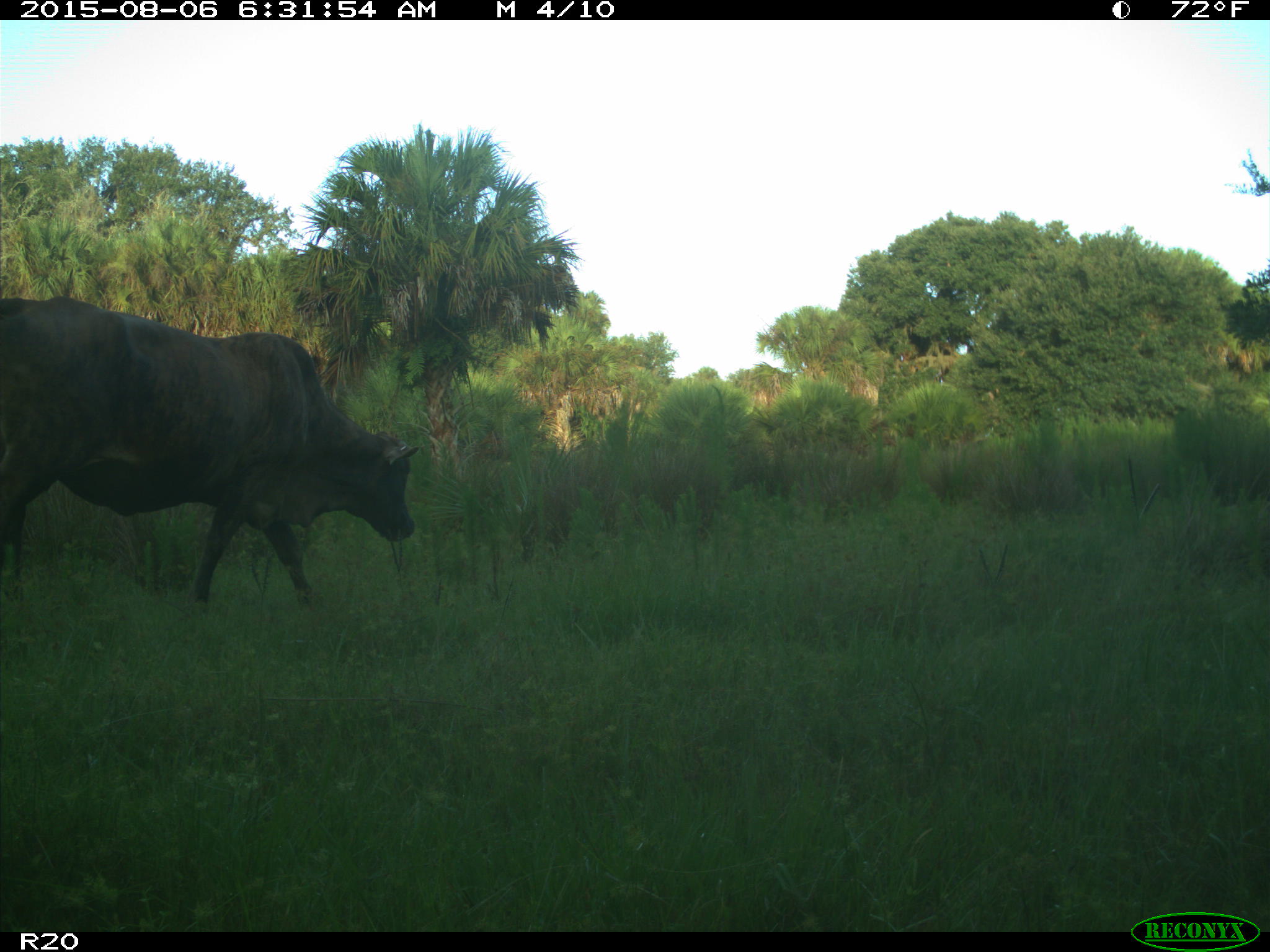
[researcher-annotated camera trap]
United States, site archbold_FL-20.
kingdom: Animalia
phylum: Chordata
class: Mammalia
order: Artiodactyla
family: Bovidae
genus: Bos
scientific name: Bos taurus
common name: domestic cow